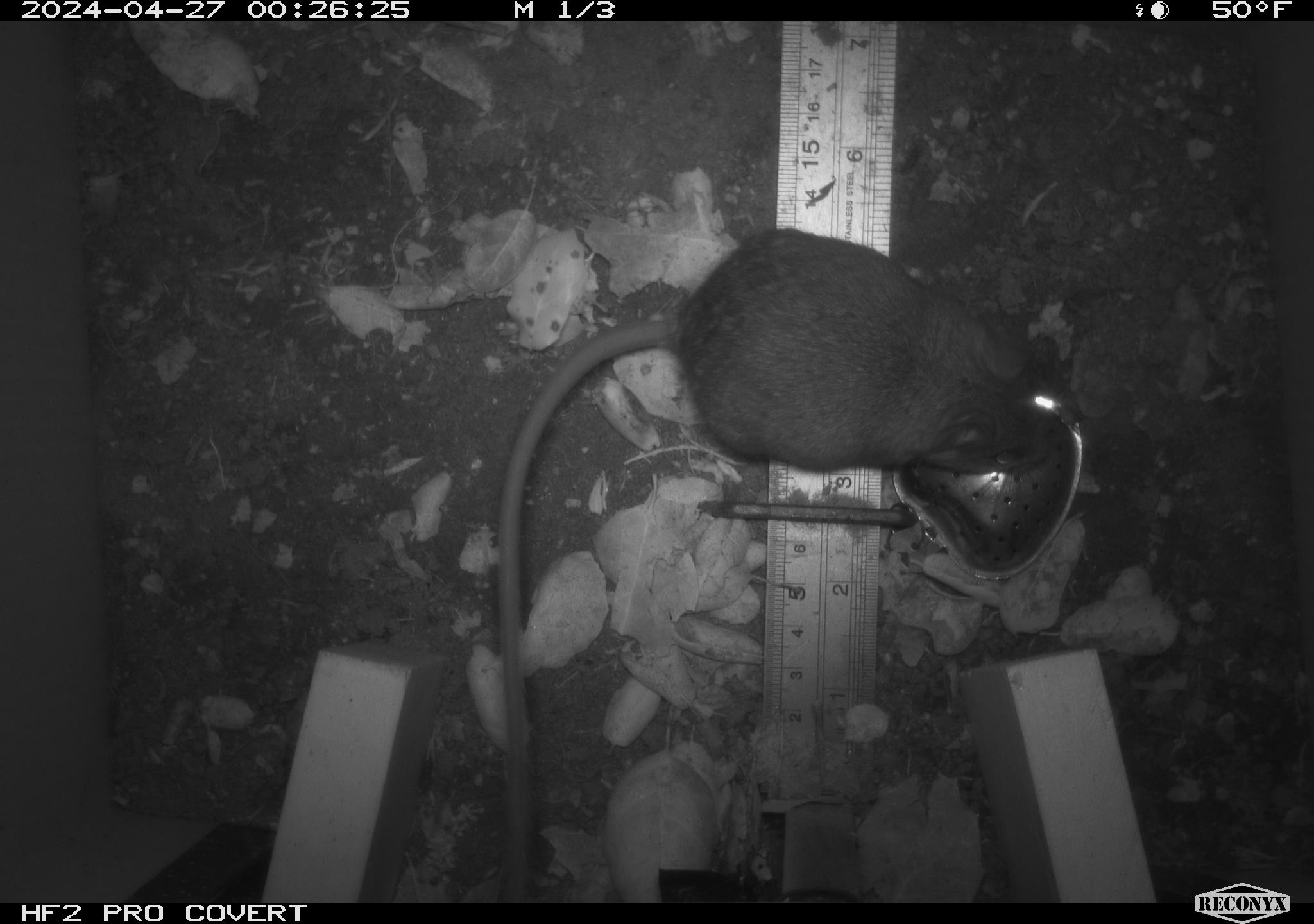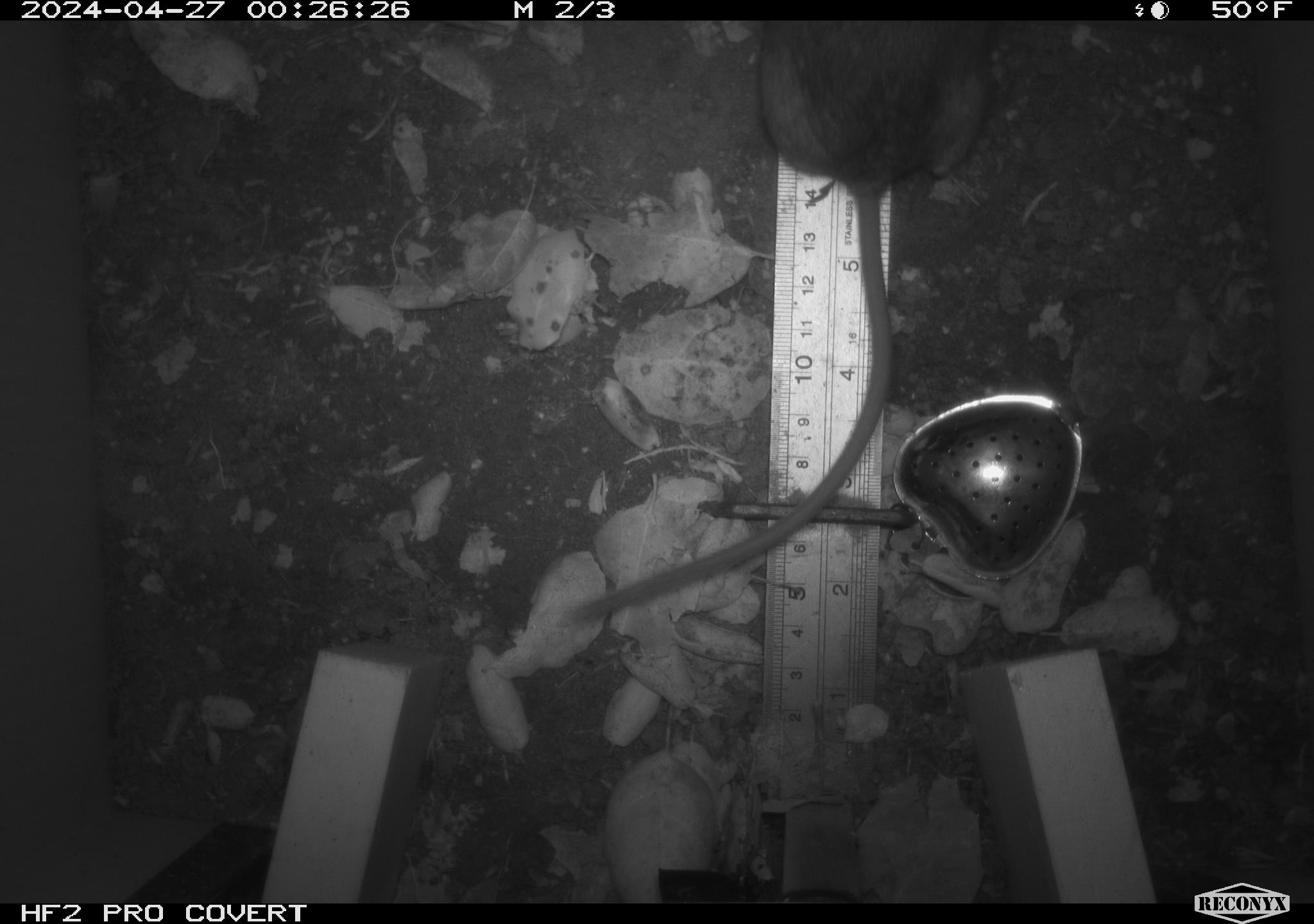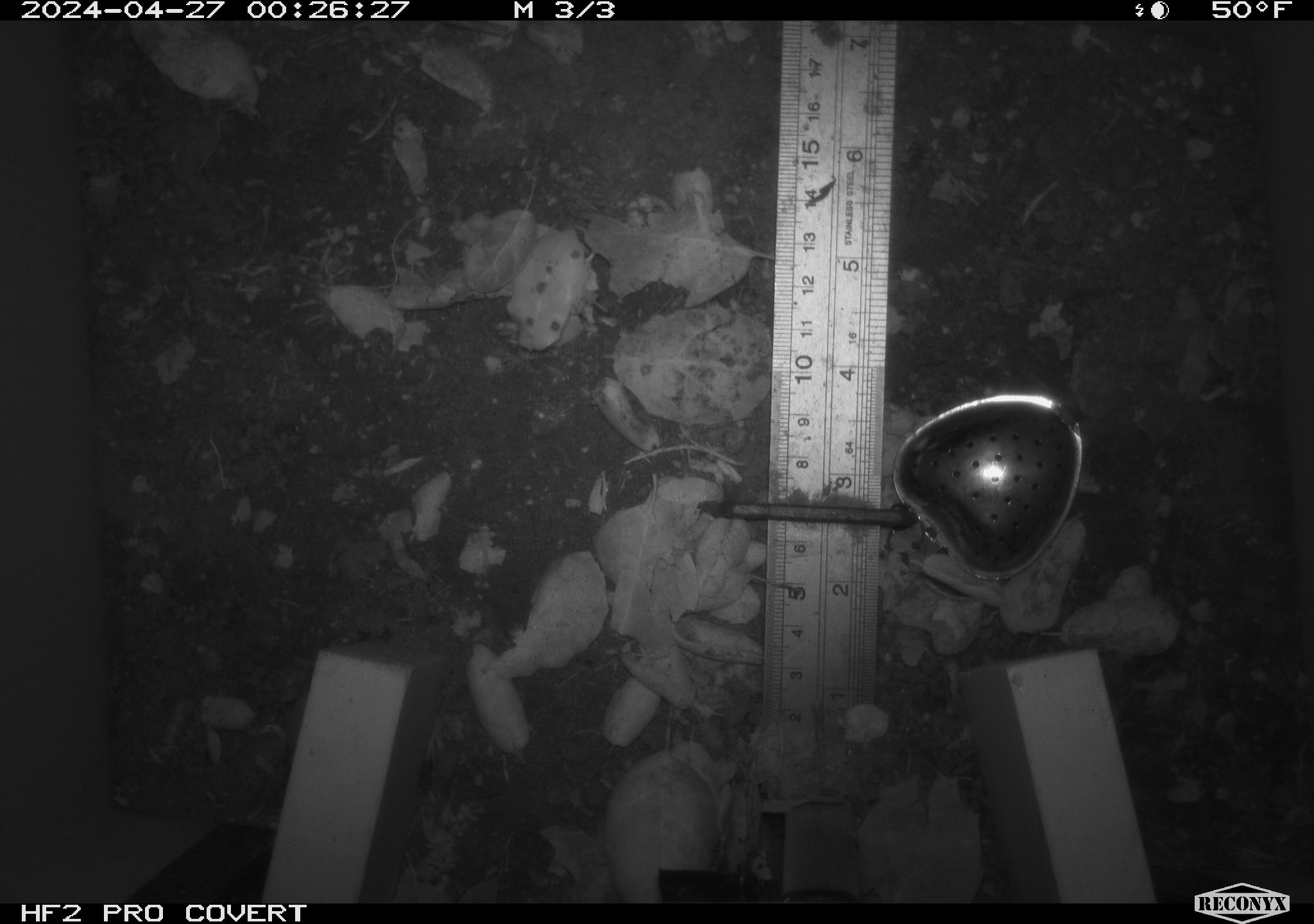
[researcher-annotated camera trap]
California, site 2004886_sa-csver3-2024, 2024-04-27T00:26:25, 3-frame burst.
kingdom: Animalia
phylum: Chordata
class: Mammalia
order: Rodentia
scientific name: Rodentia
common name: rodent